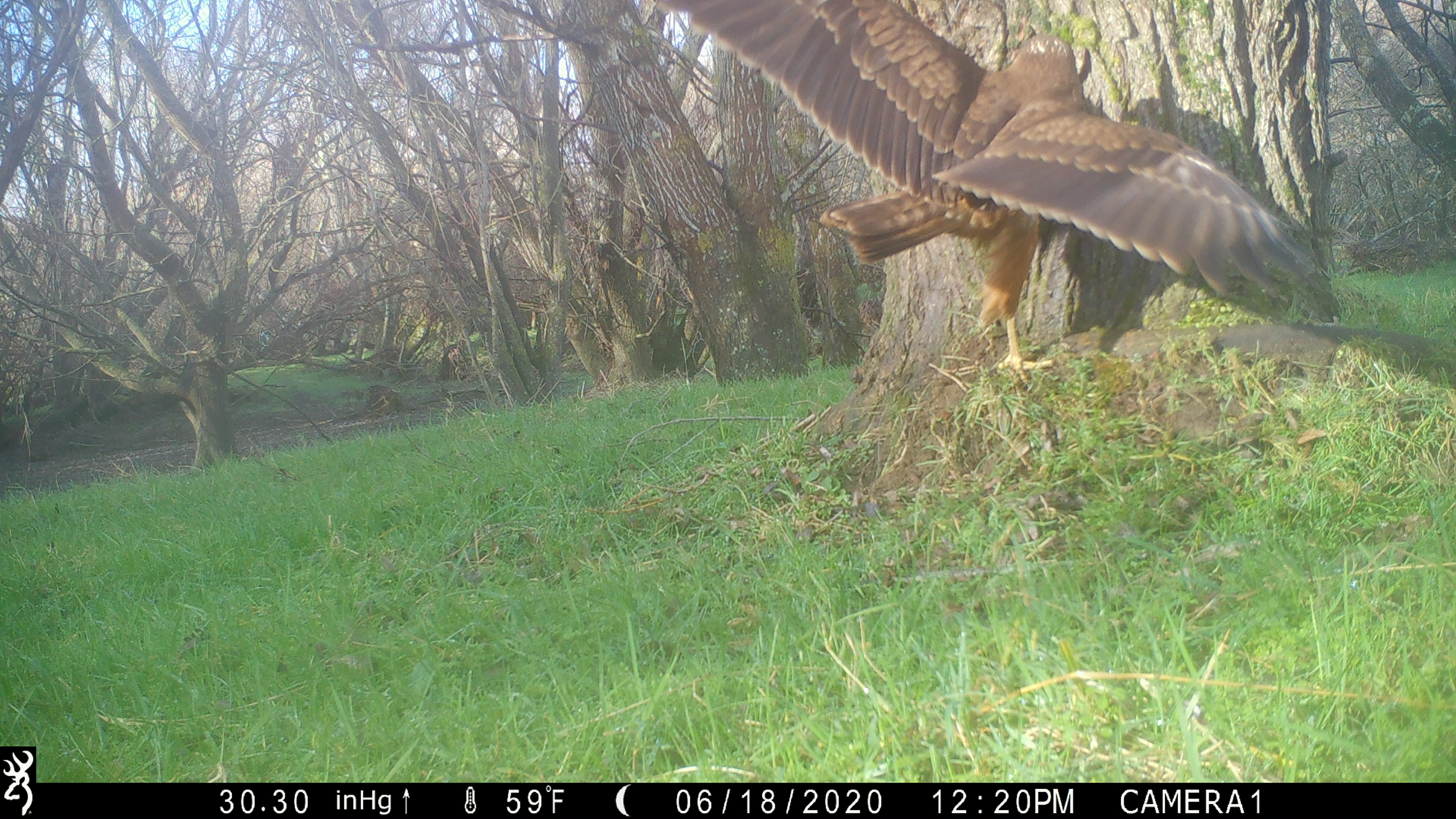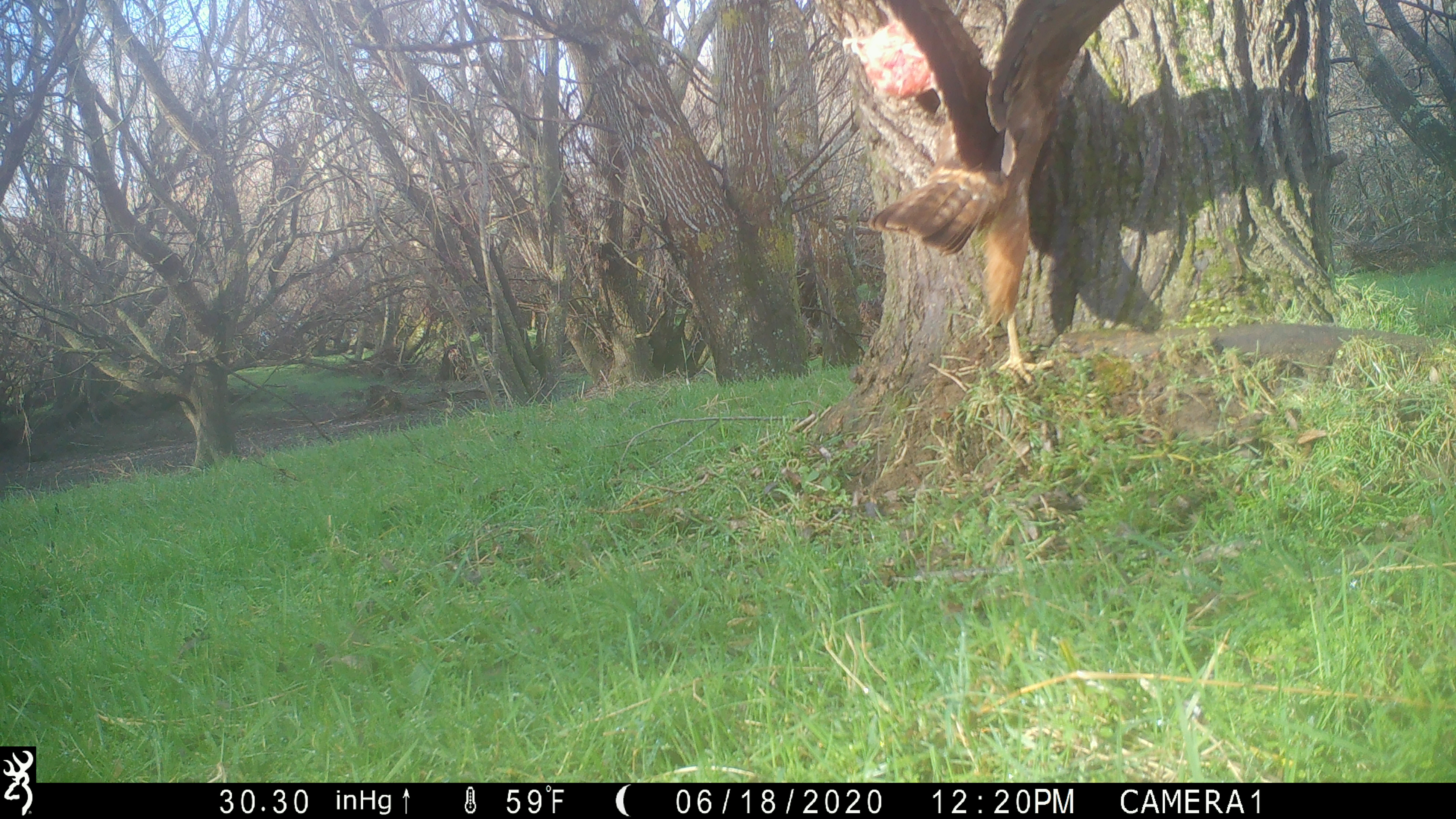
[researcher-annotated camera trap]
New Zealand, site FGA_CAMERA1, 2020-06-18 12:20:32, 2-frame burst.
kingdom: Animalia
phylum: Chordata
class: Aves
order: Accipitriformes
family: Accipitridae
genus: Circus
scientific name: Circus approximans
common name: swamp harrier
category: harrier